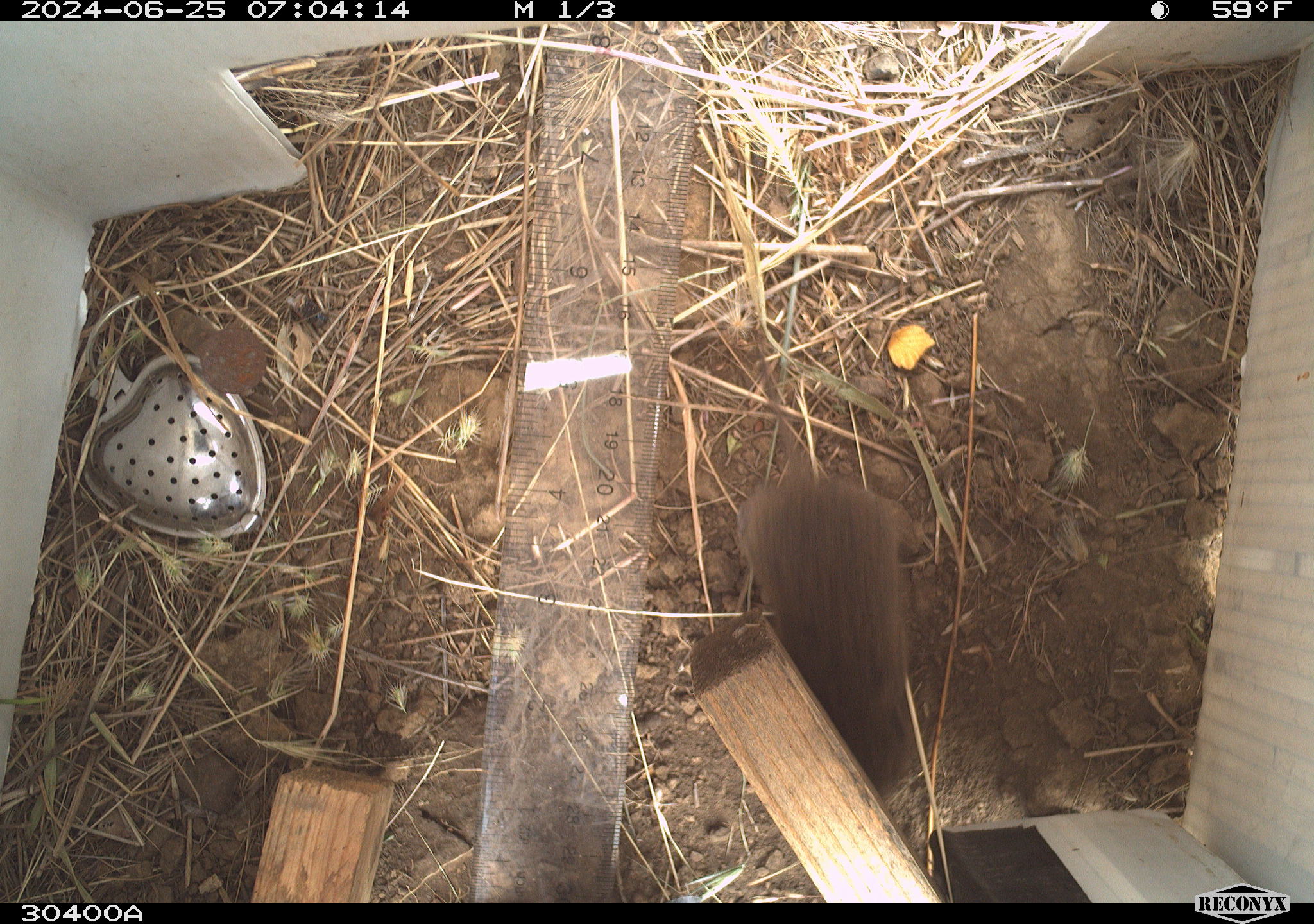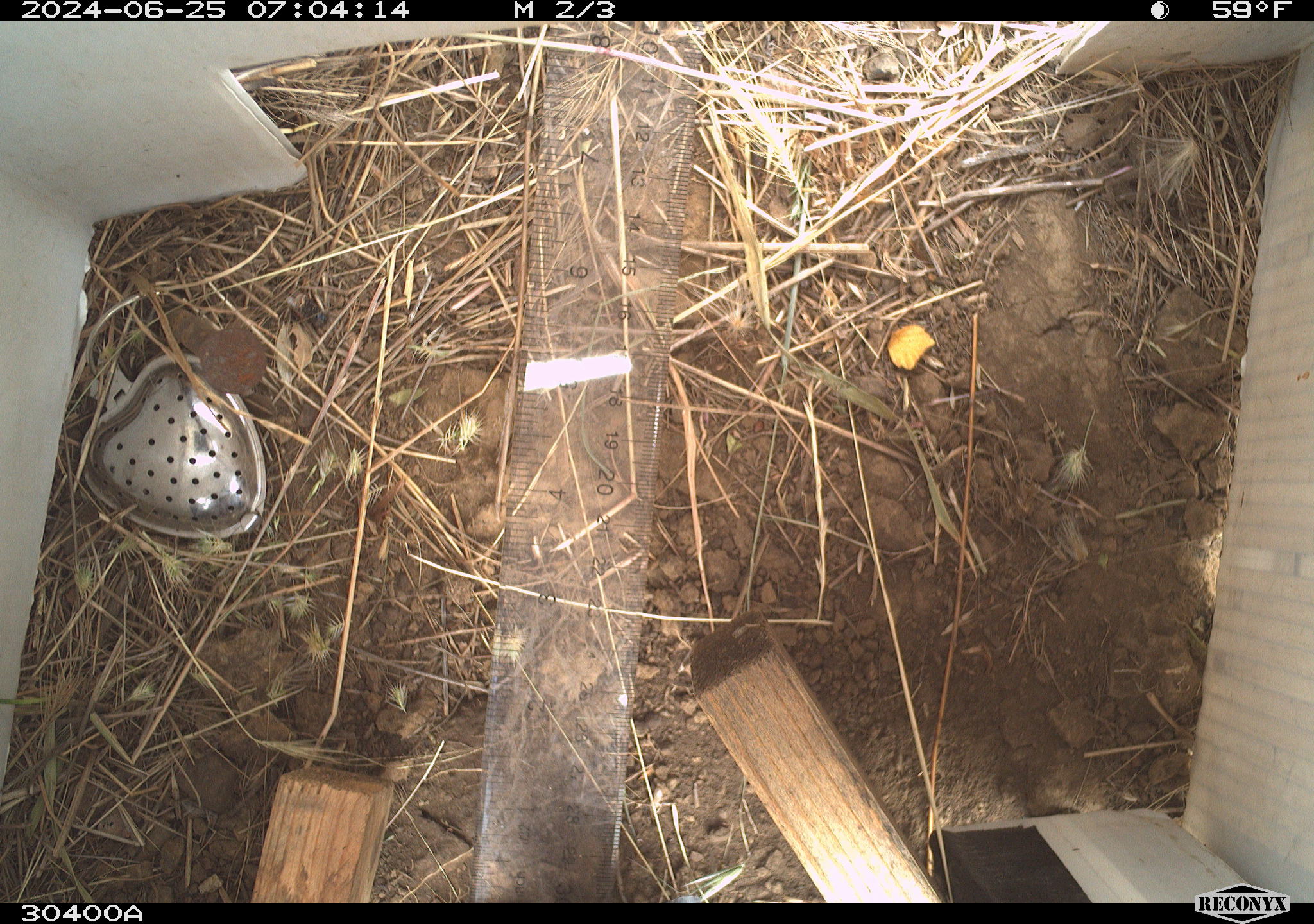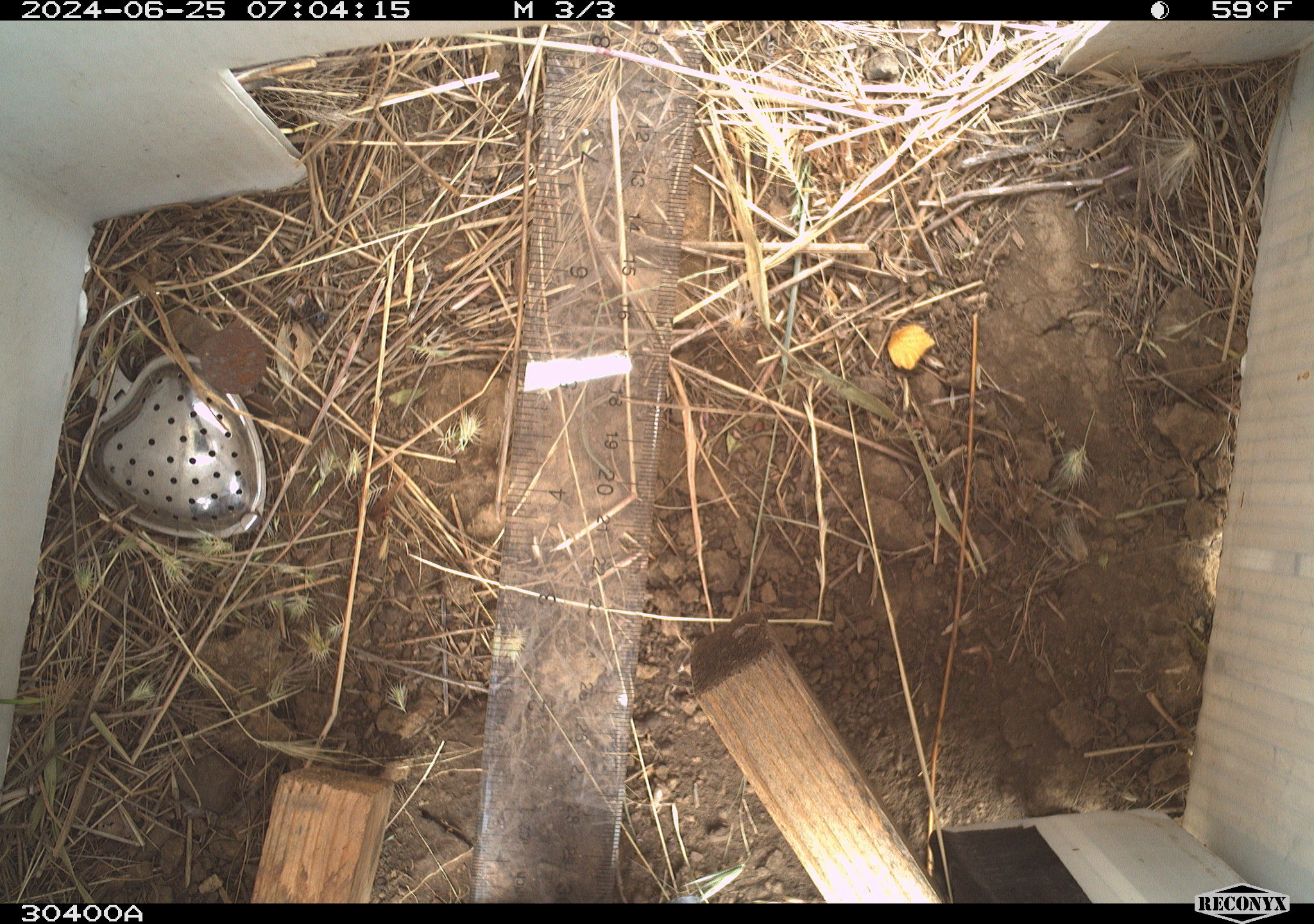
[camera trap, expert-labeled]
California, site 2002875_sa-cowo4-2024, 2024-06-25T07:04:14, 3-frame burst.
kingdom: Animalia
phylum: Chordata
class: Mammalia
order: Rodentia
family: Cricetidae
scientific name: Arvicolinae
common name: voles, lemmings, and muskrats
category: arvicolinae subfamily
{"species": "arvicolinae subfamily (voles, lemmings, and muskrats) (Arvicolinae)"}